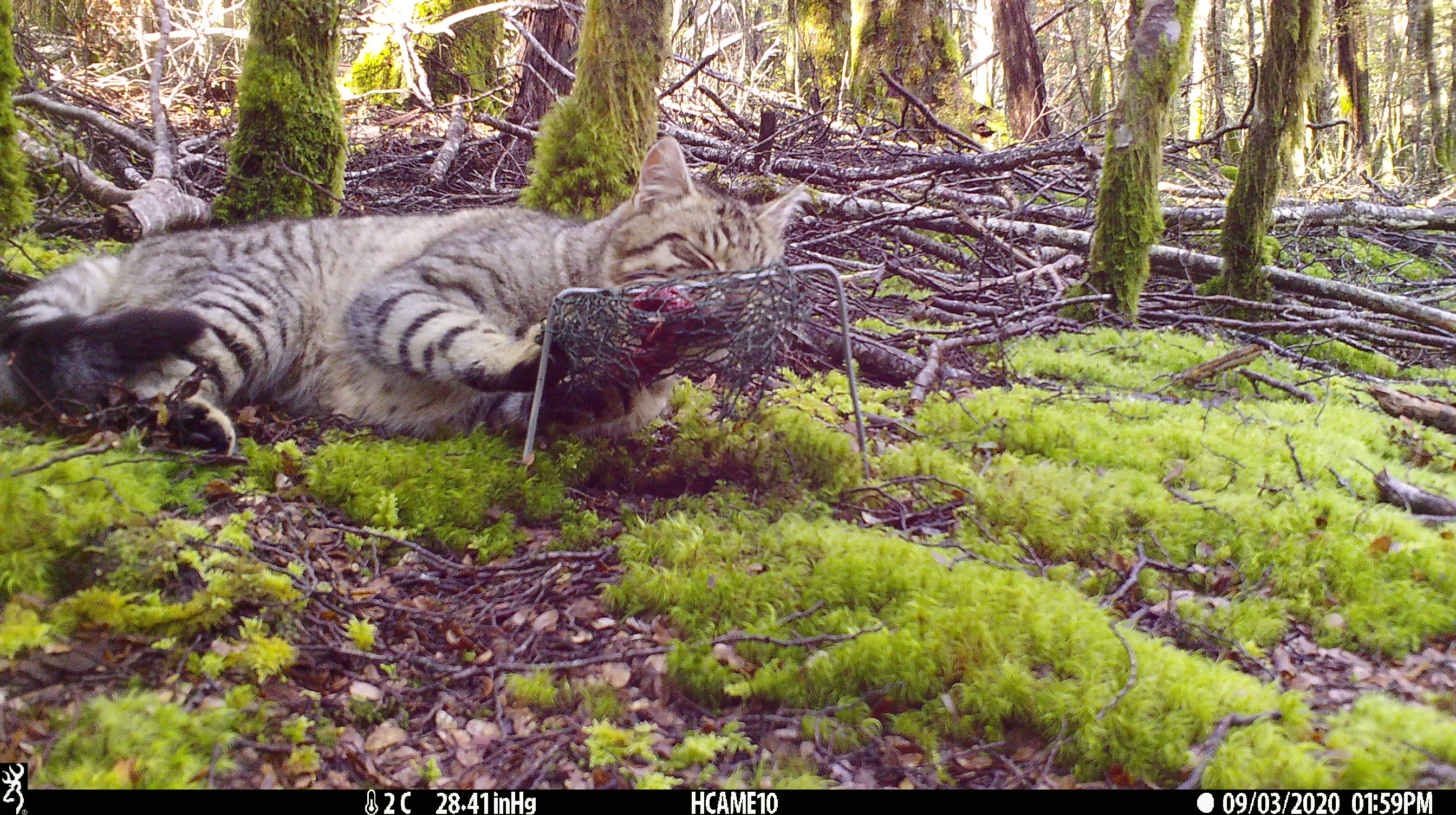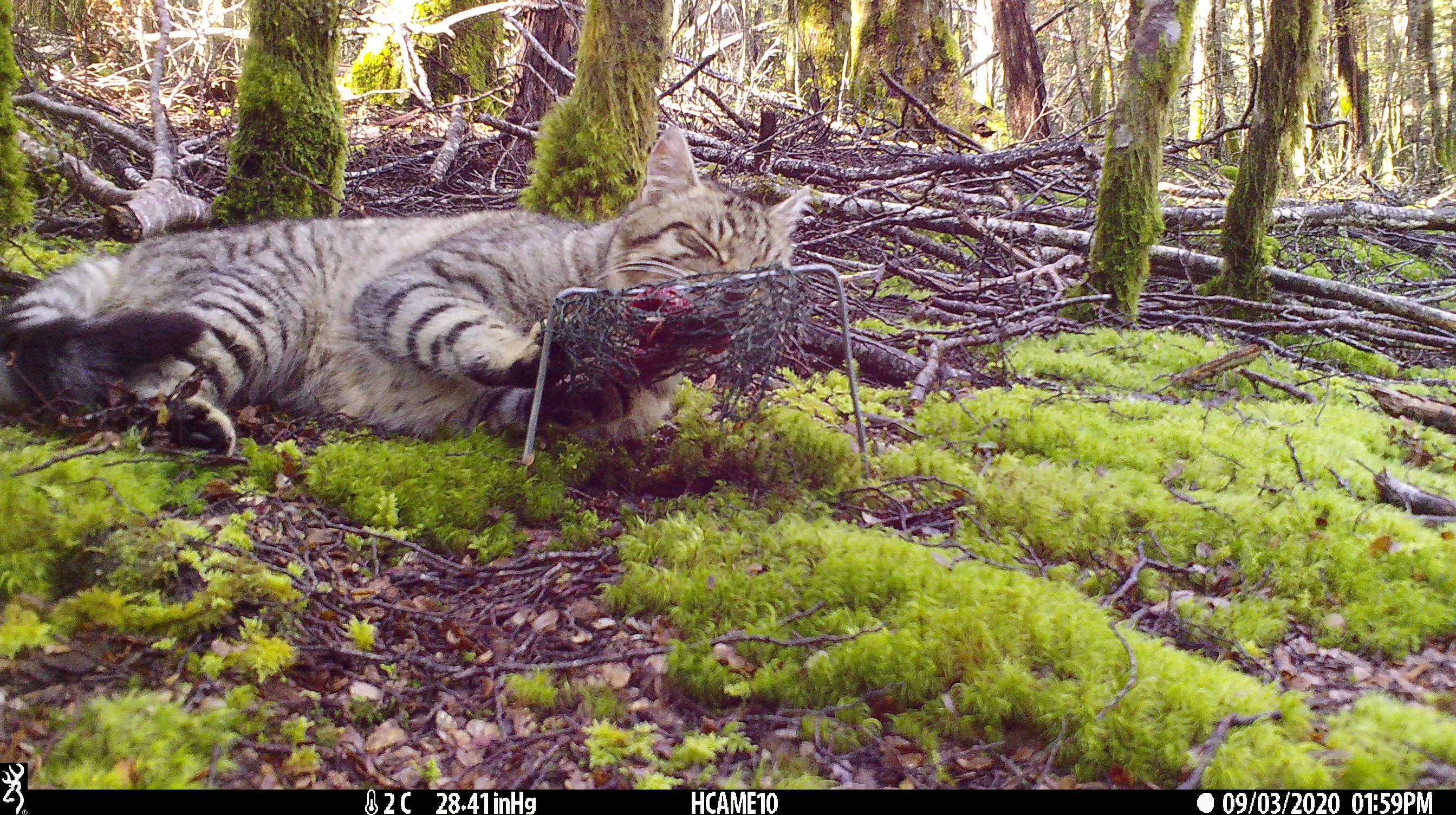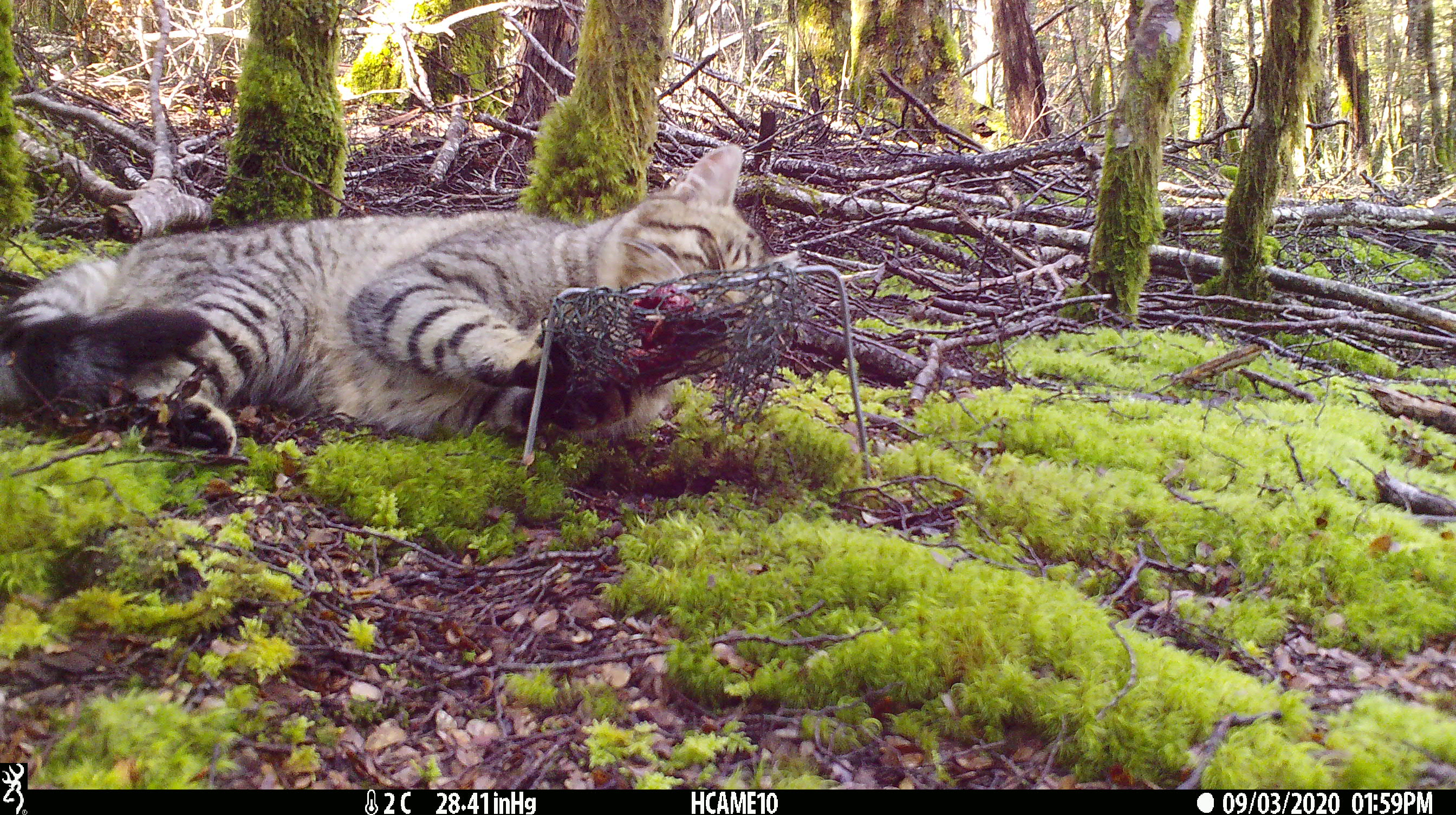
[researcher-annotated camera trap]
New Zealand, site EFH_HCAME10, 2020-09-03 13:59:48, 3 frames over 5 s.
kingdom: Animalia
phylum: Chordata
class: Mammalia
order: Carnivora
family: Felidae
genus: Felis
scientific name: Felis catus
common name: domestic cat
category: cat